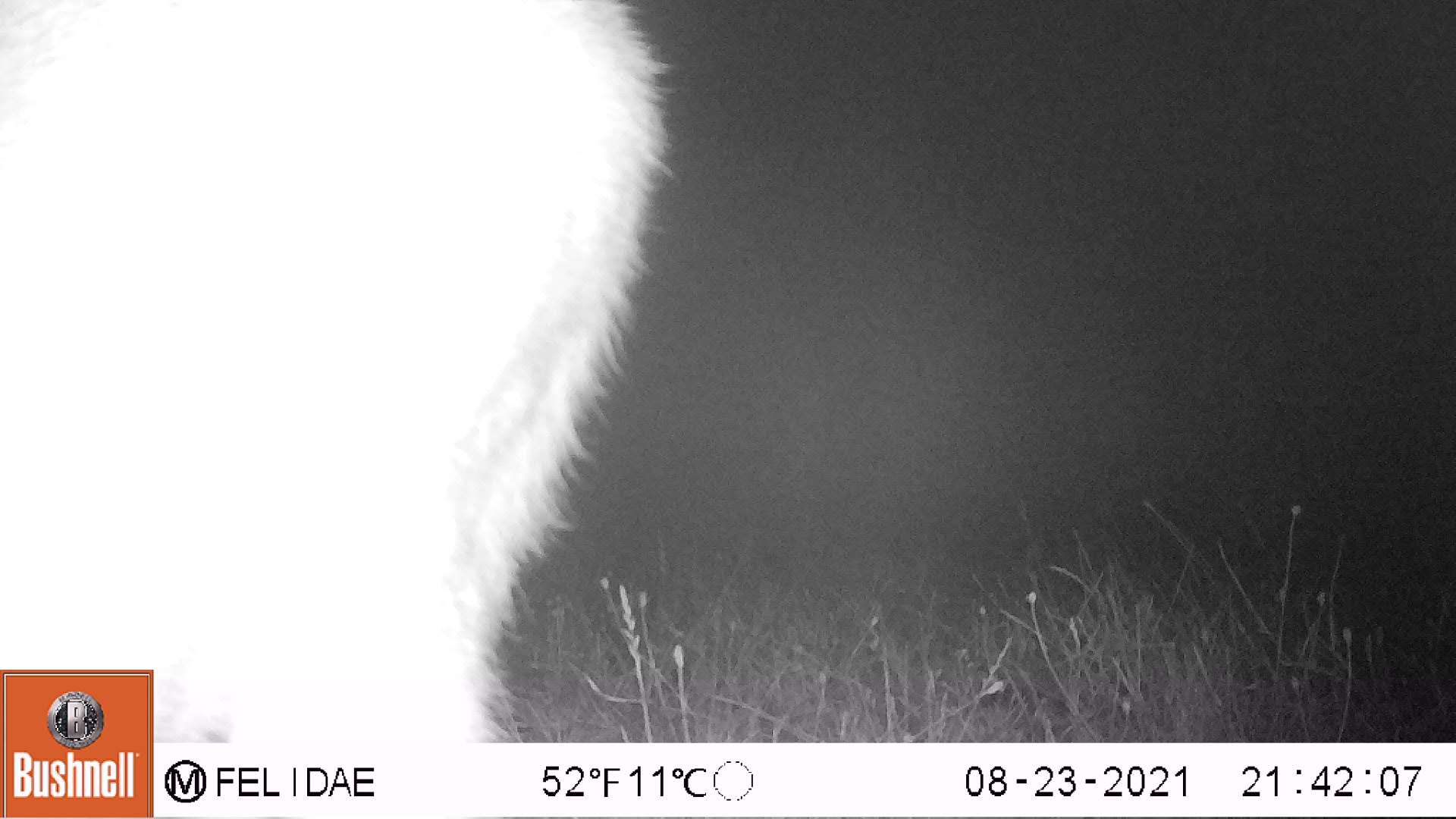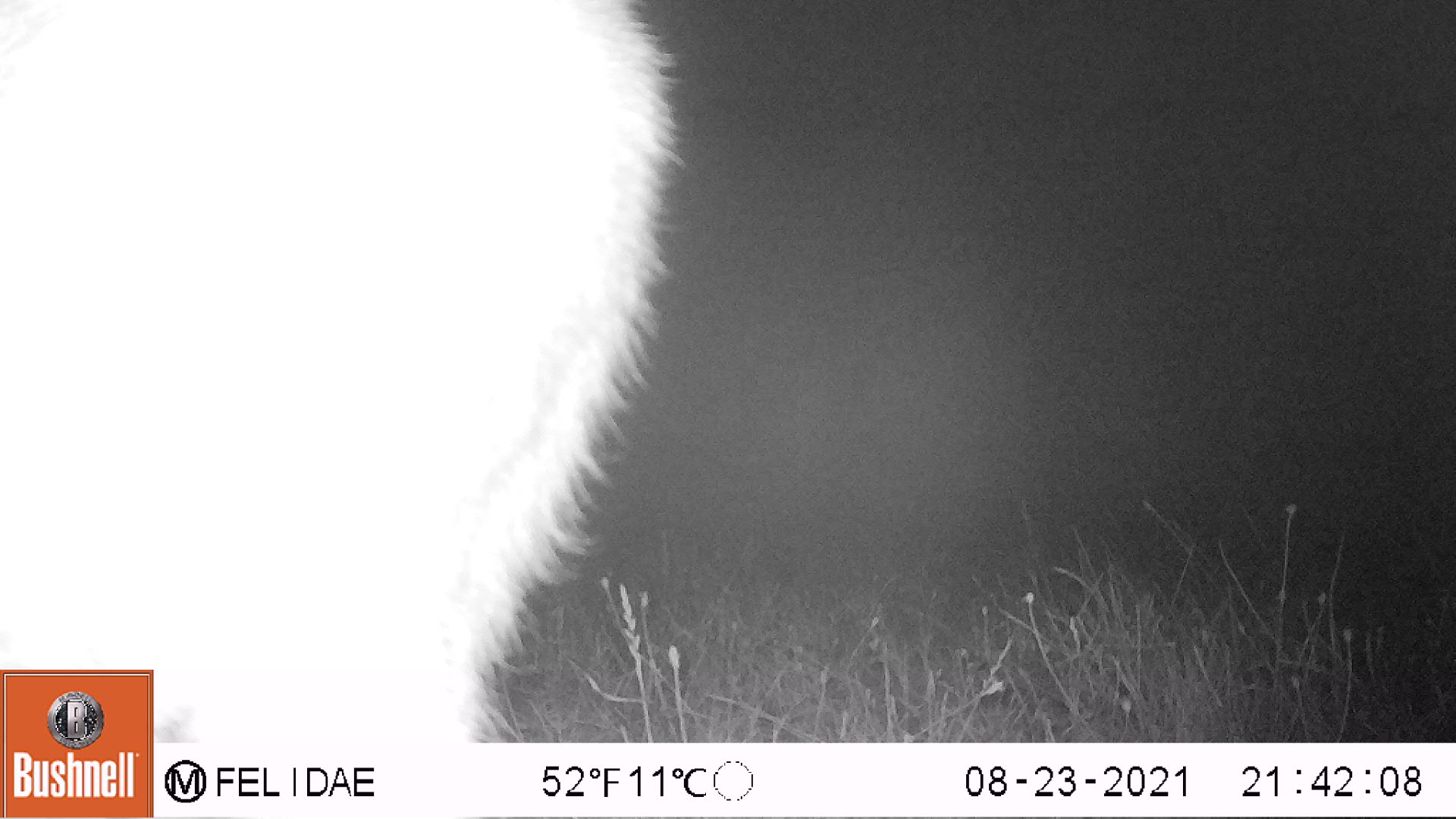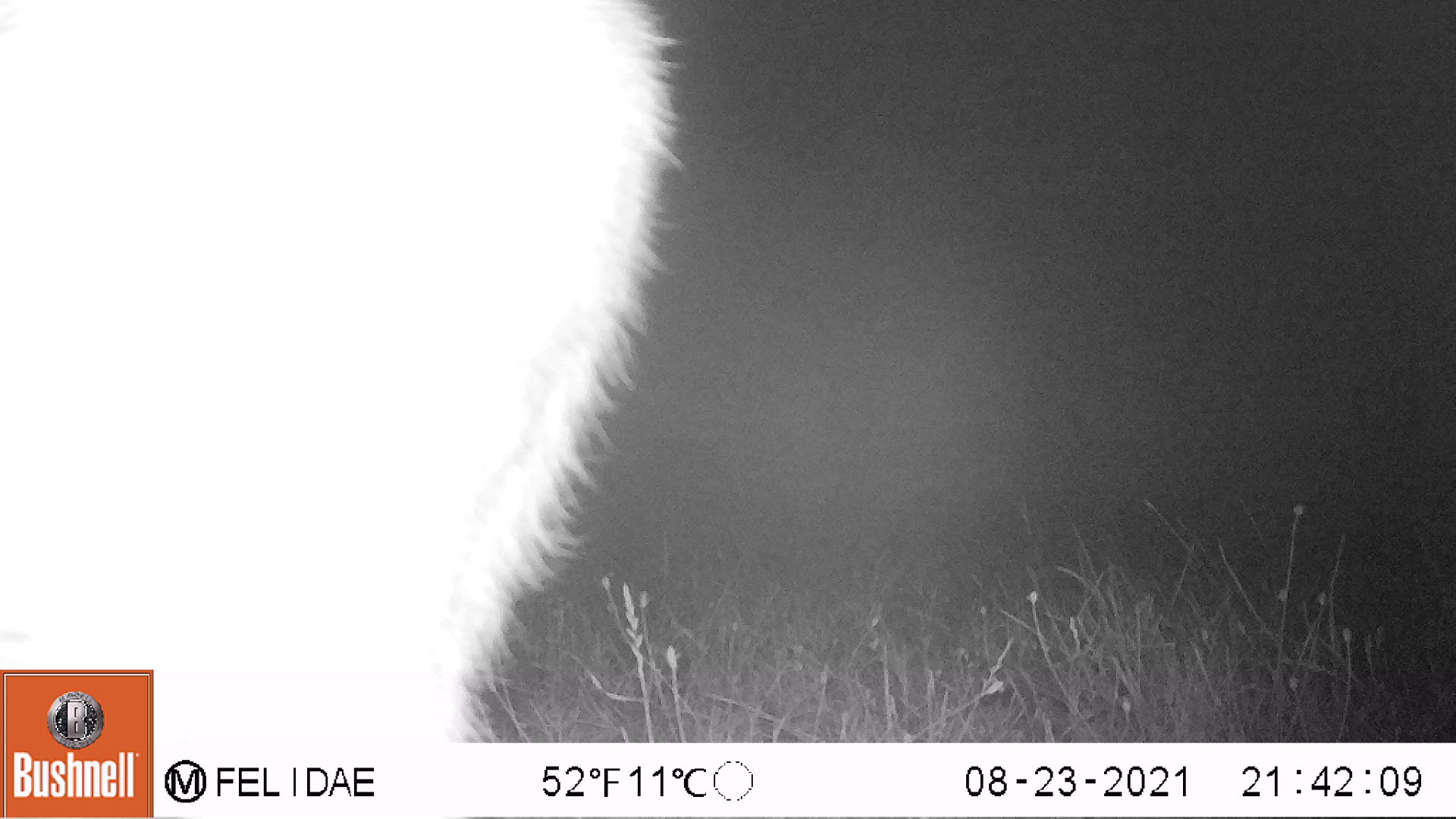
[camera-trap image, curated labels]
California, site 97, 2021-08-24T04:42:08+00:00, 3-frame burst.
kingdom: Animalia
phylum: Chordata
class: Mammalia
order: Artiodactyla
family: Cervidae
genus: Odocoileus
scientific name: Odocoileus hemionus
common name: mule deer